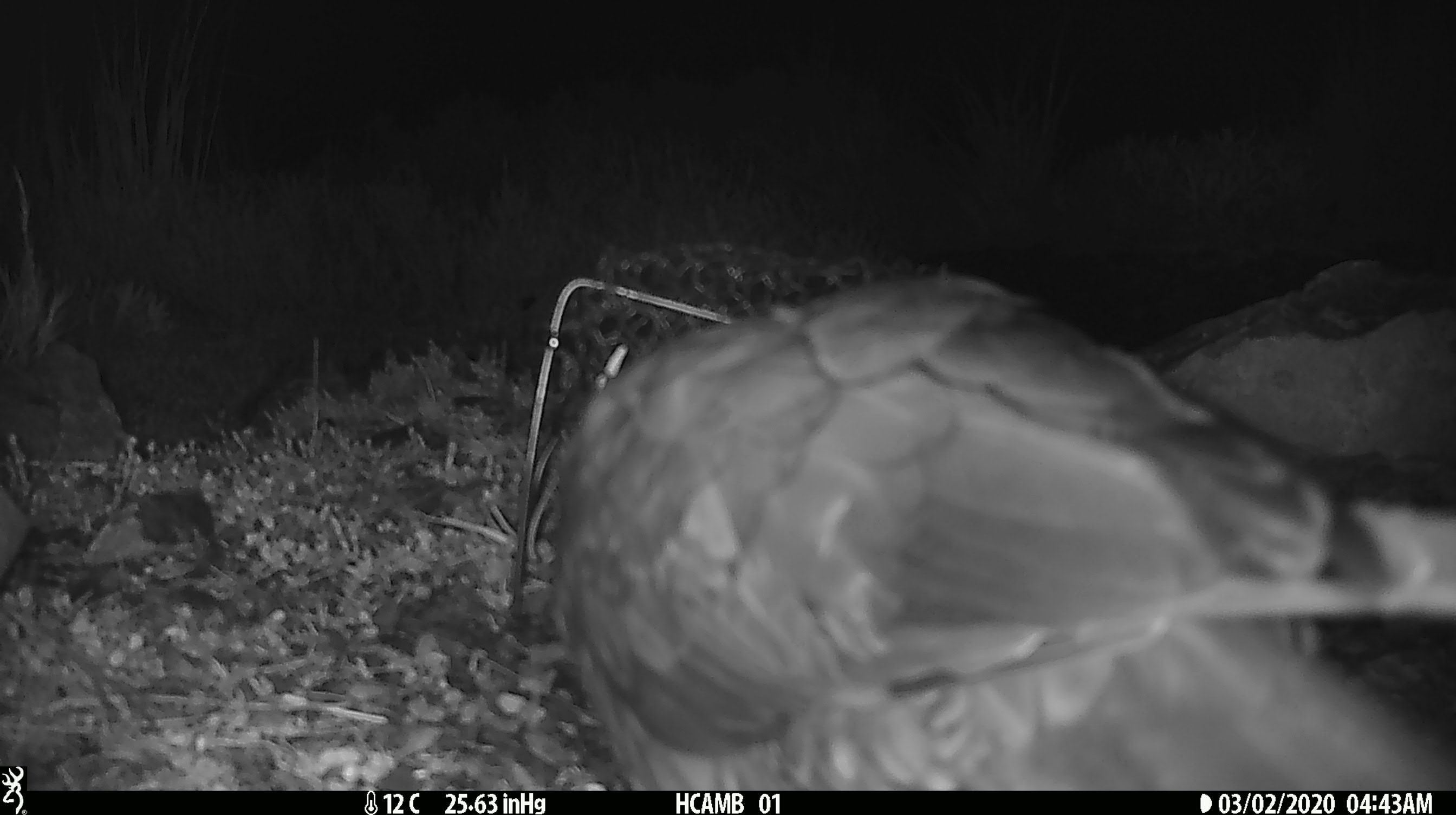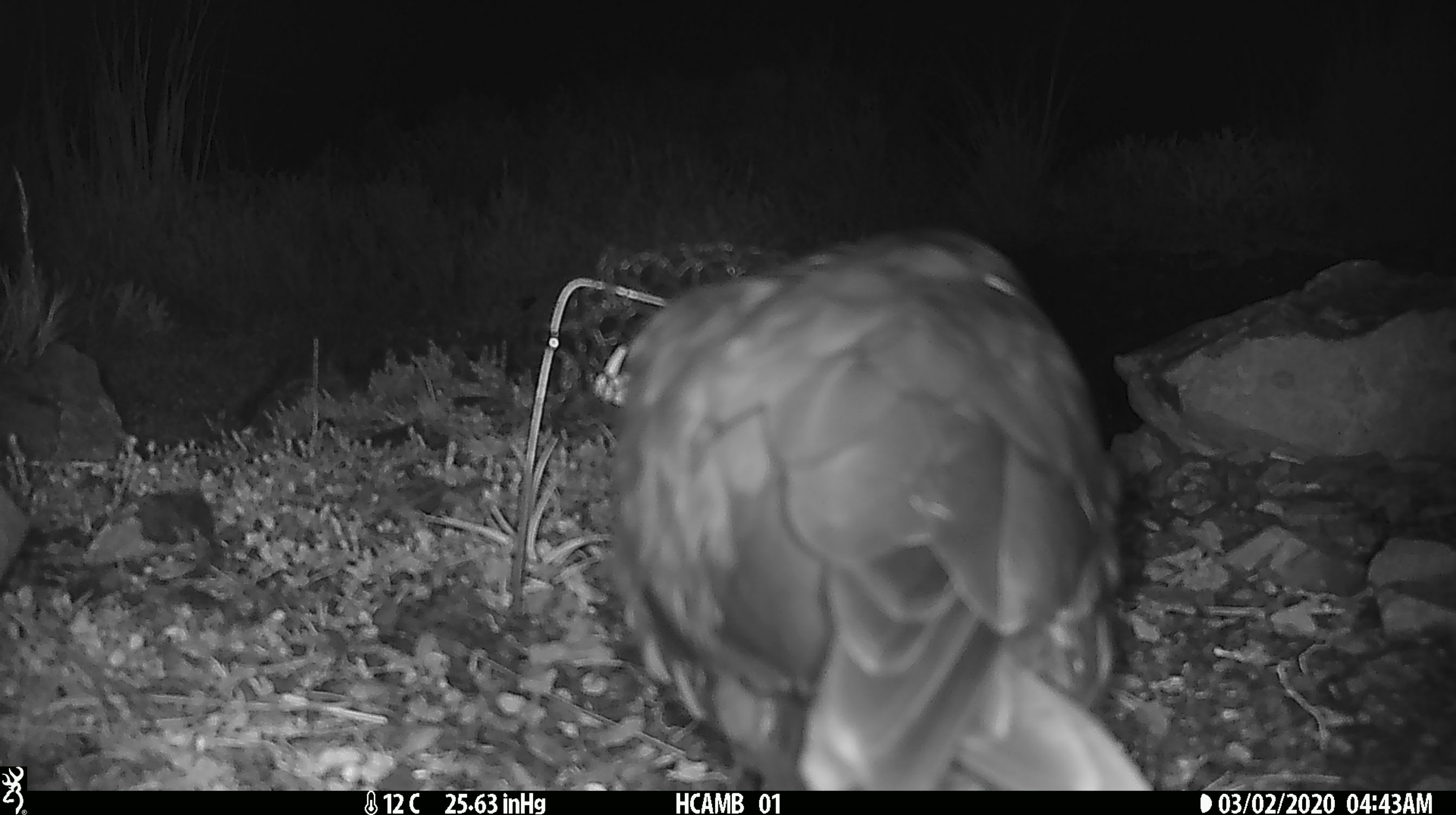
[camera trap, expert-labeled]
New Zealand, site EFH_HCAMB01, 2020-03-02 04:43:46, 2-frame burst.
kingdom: Animalia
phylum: Chordata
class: Aves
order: Psittaciformes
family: Strigopidae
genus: Nestor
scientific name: Nestor notabilis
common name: kea